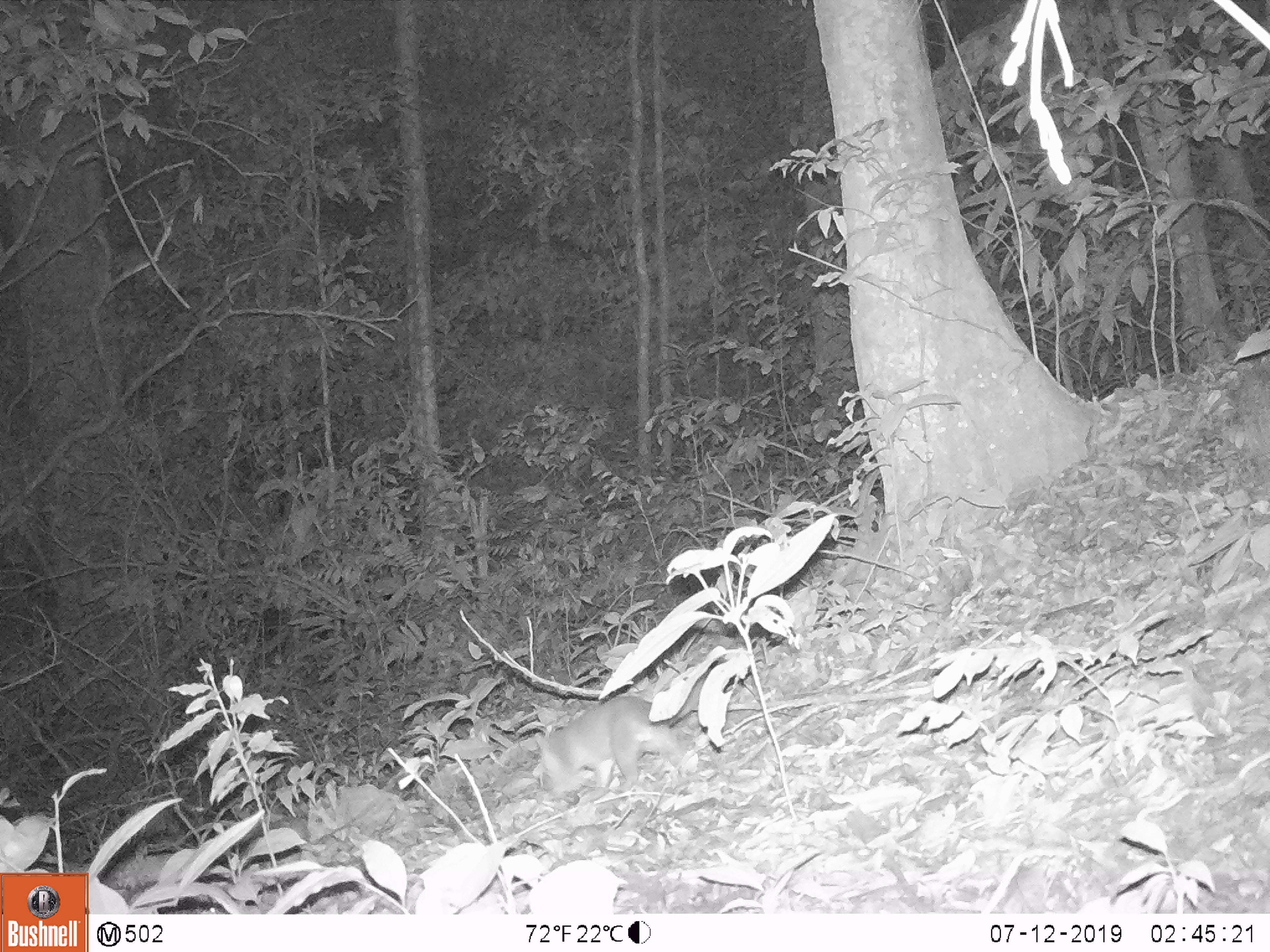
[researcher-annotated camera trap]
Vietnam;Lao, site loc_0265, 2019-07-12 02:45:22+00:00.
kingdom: Animalia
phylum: Chordata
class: Mammalia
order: Carnivora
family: Mustelidae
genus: Melogale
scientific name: Melogale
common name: ferret badger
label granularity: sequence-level